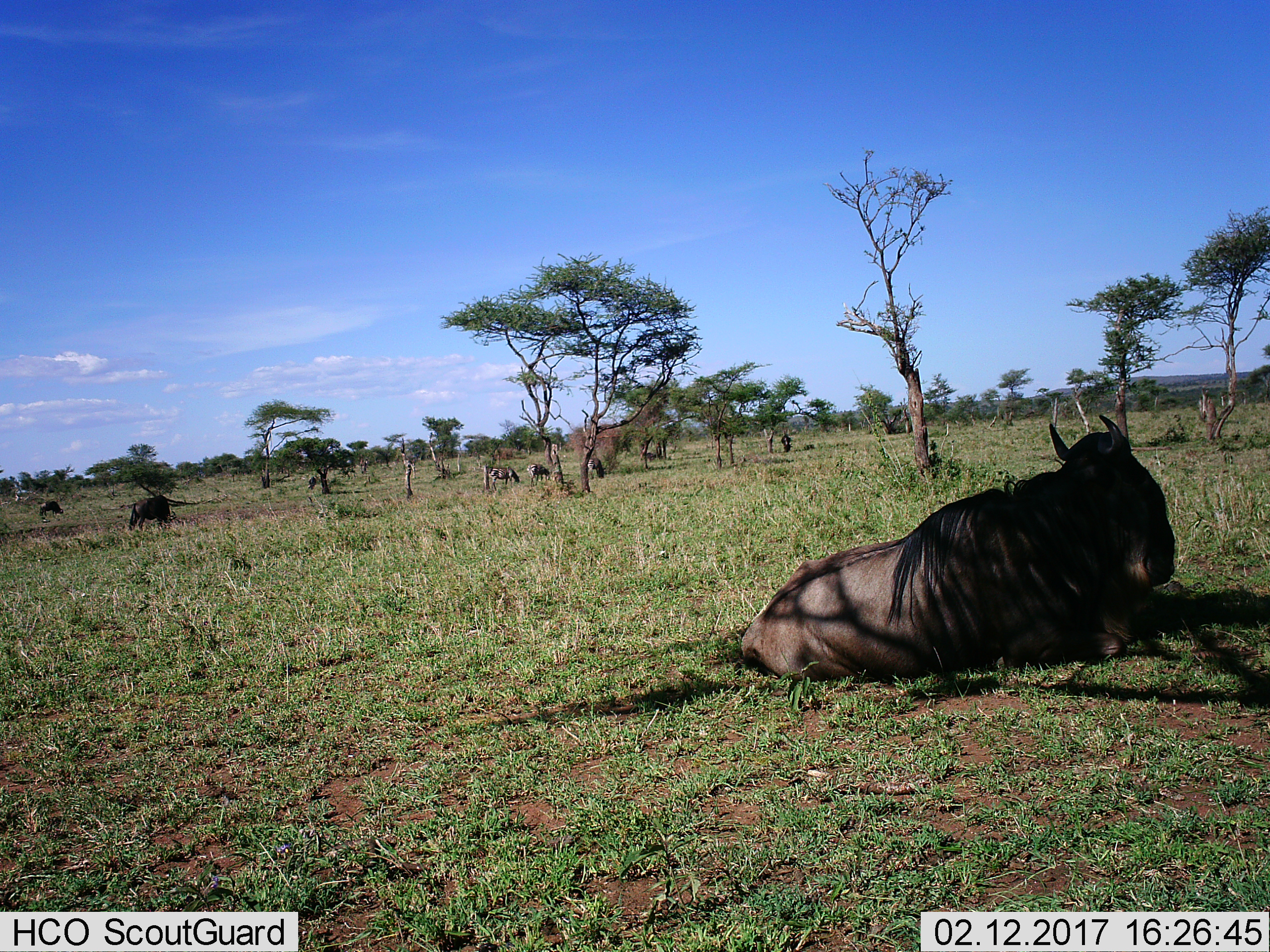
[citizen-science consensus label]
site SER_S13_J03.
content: unidentified animal